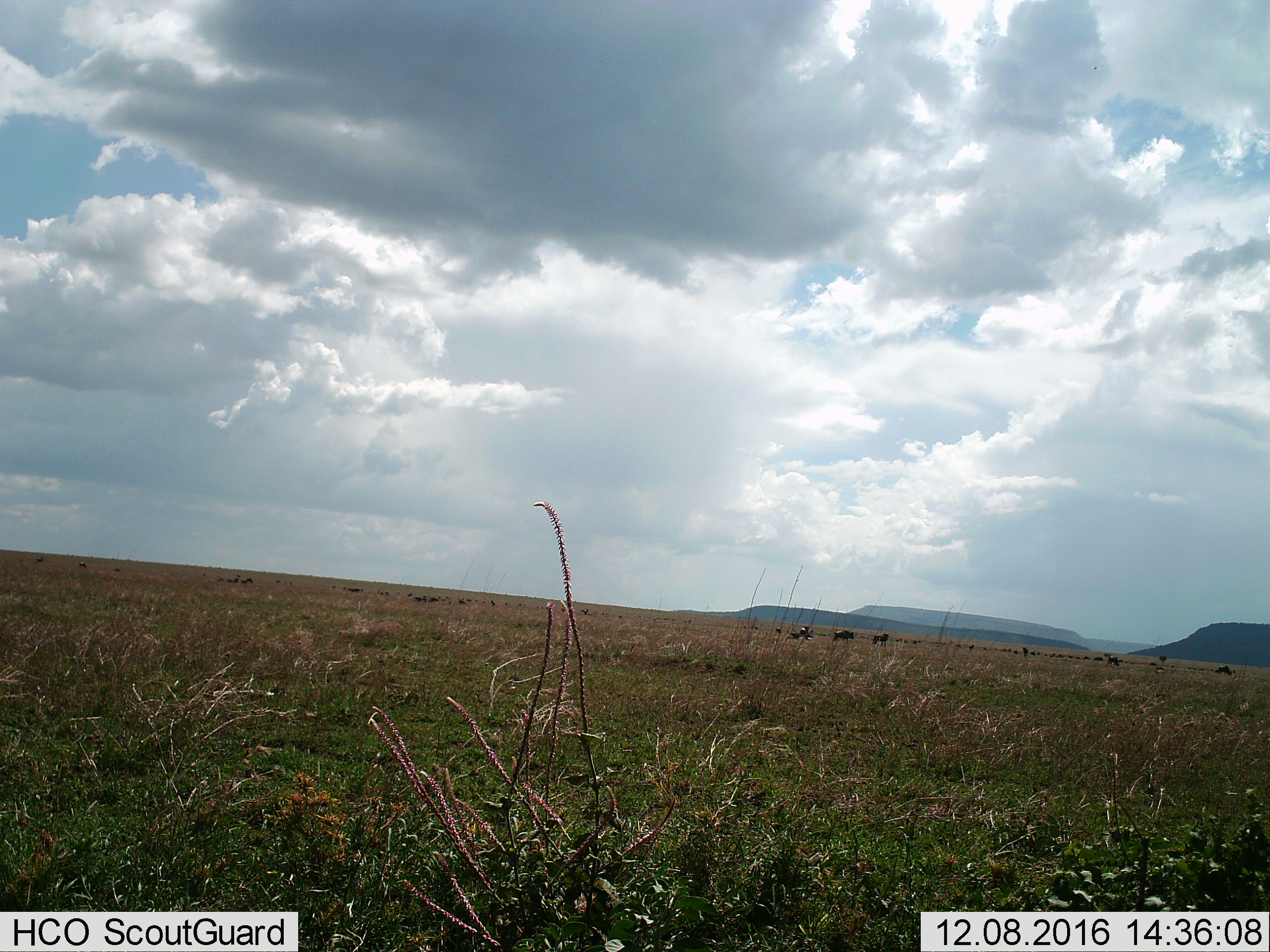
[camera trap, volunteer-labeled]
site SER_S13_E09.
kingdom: Animalia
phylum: Chordata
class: Mammalia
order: Artiodactyla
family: Bovidae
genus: Connochaetes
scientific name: Connochaetes taurinus taurinus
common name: blue wildebeest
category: wildebeestblue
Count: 11-50.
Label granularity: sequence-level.